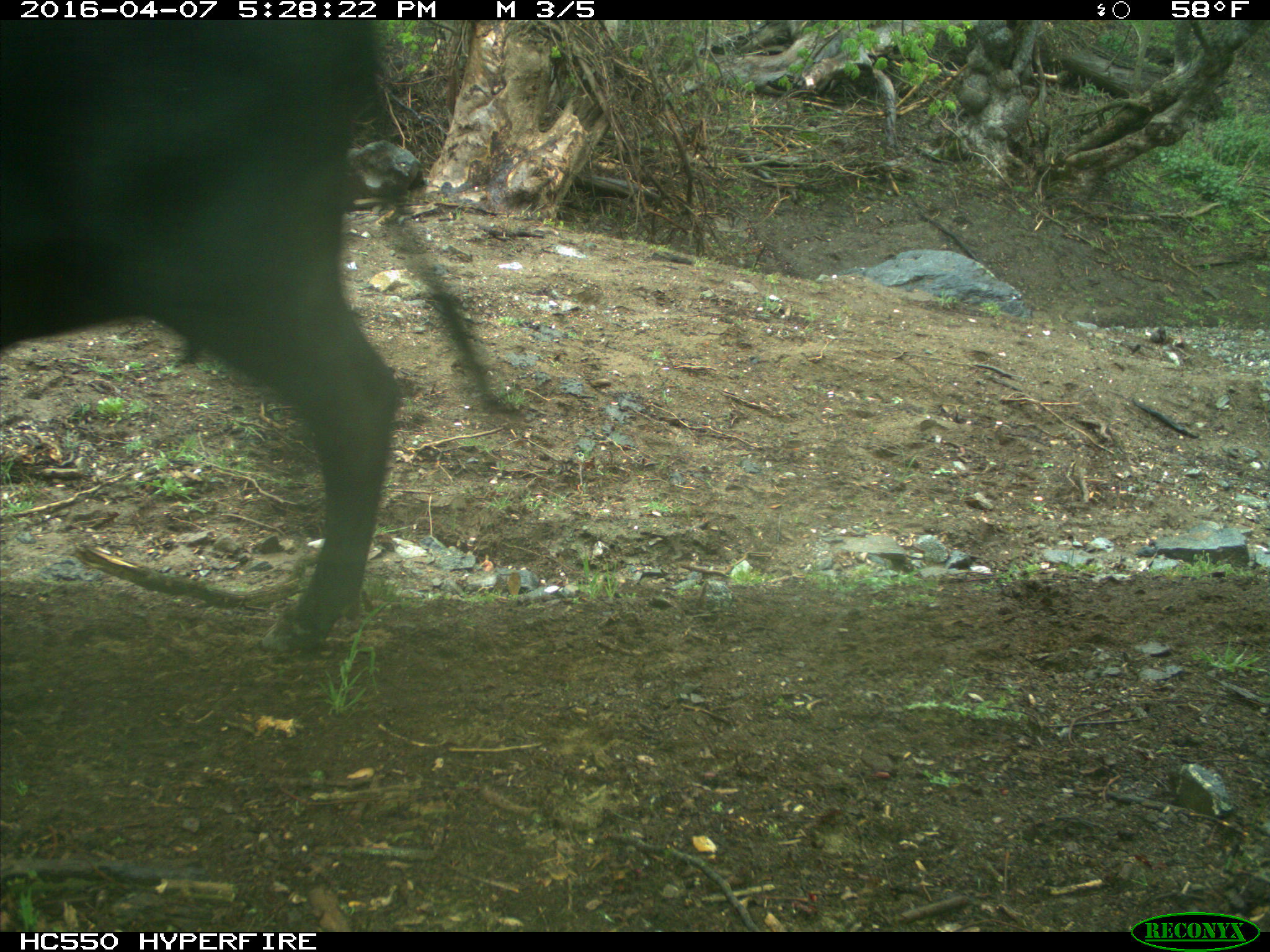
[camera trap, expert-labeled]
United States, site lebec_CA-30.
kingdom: Animalia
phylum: Chordata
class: Mammalia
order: Artiodactyla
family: Bovidae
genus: Bos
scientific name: Bos taurus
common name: domestic cow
Bos taurus (domestic cow).